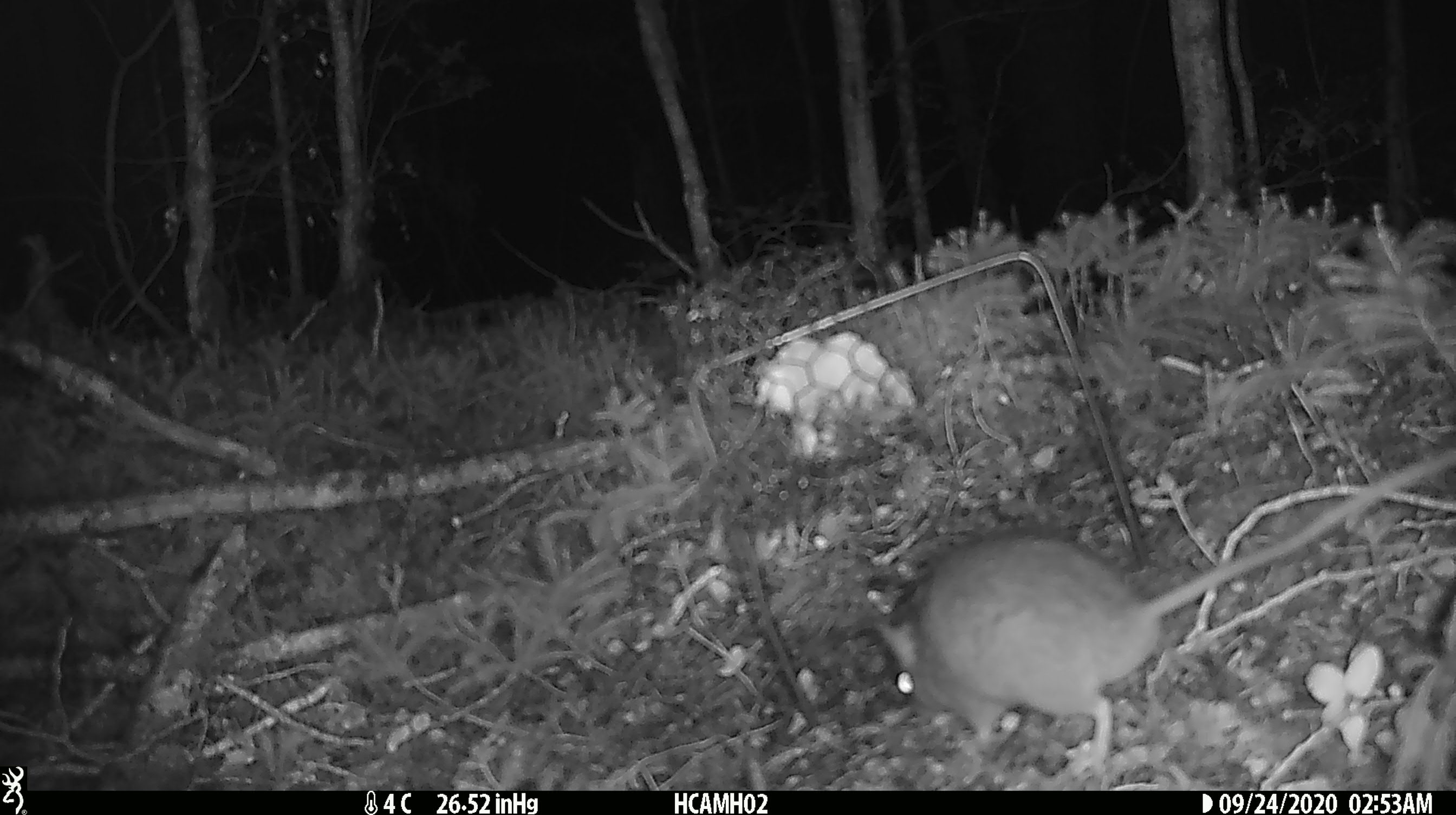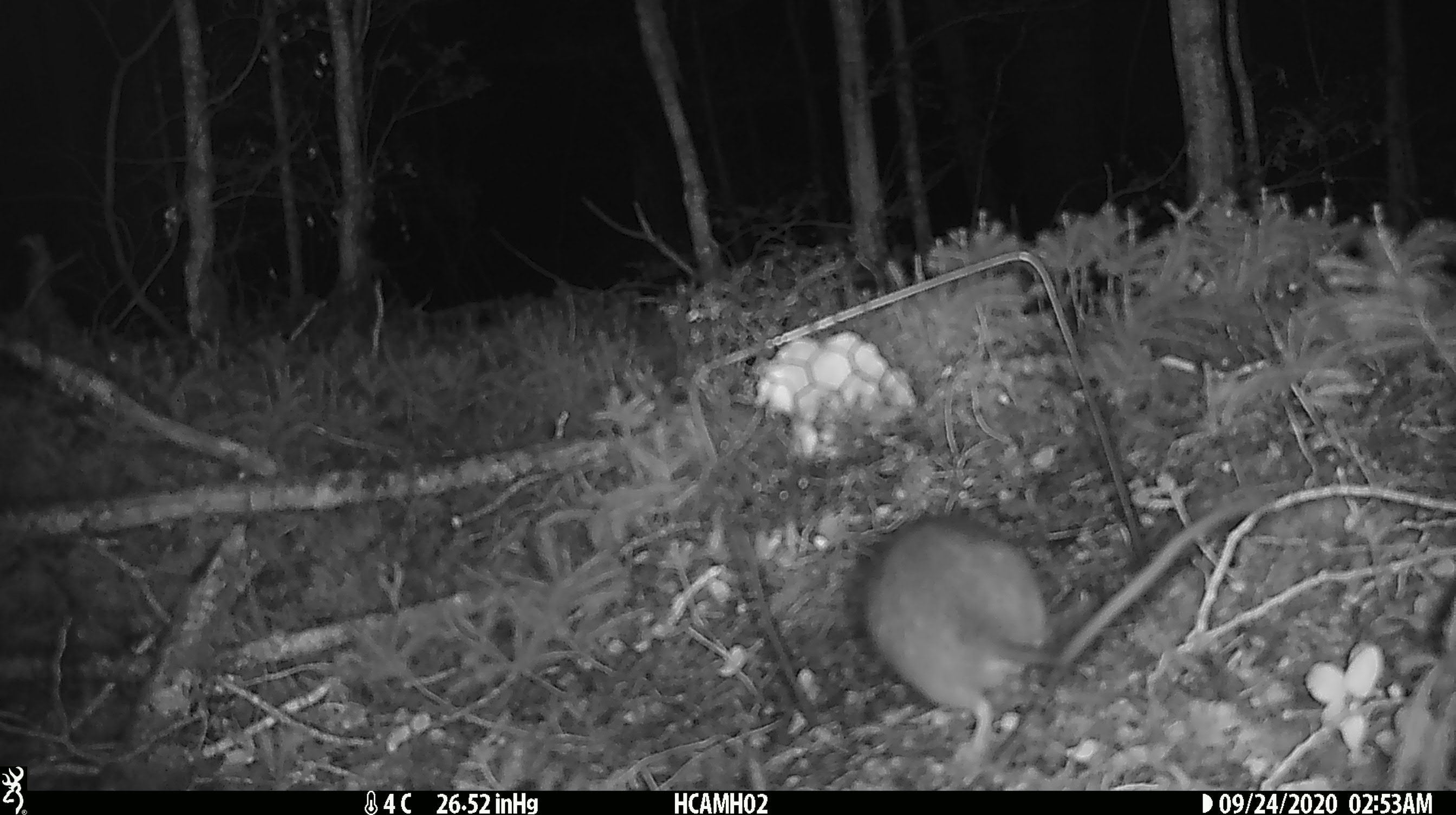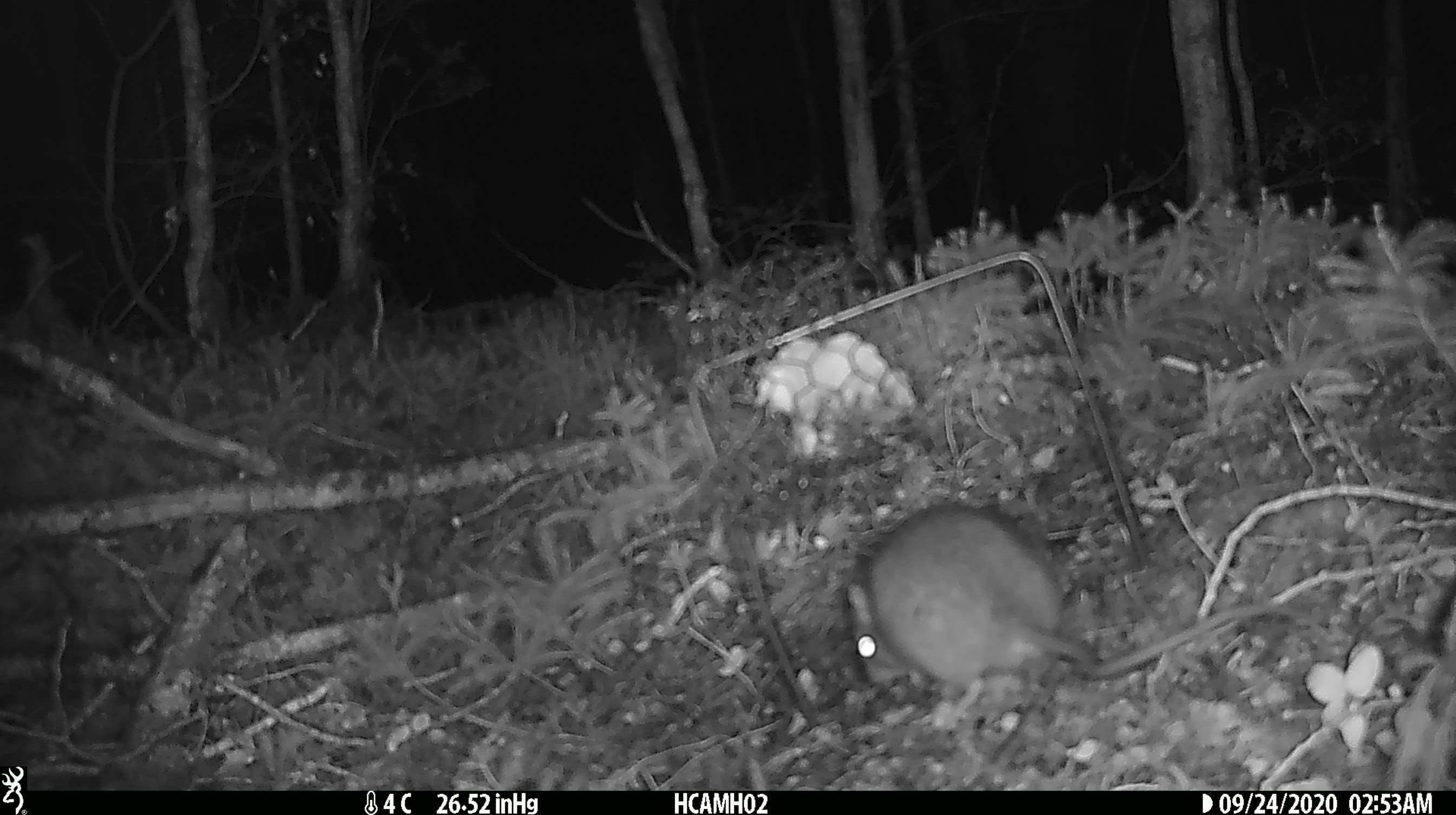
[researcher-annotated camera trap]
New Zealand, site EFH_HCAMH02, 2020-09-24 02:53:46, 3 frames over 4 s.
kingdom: Animalia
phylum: Chordata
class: Mammalia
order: Rodentia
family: Muridae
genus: Rattus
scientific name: Rattus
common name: rat